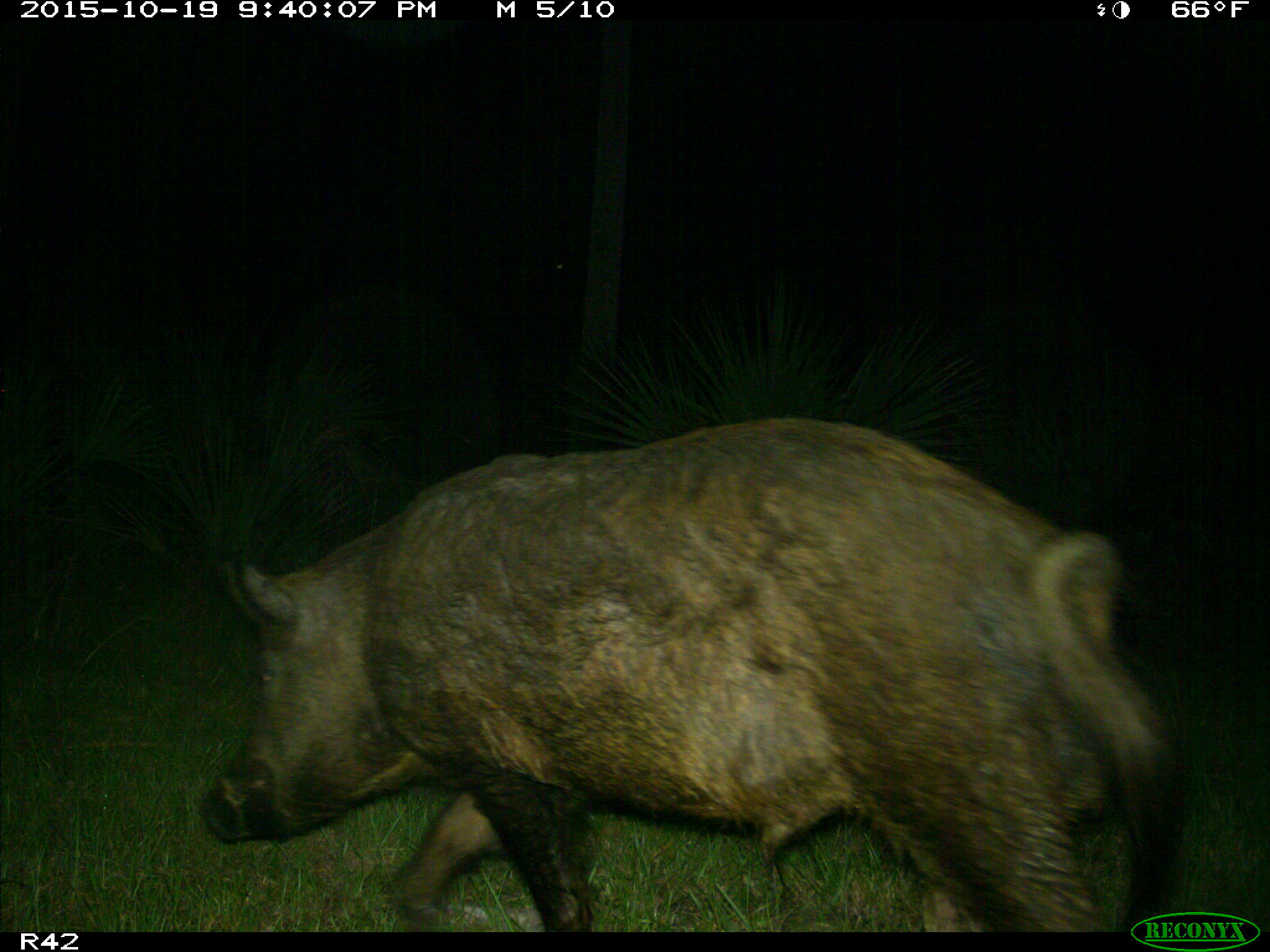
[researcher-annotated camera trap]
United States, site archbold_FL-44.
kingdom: Animalia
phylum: Chordata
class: Mammalia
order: Artiodactyla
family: Suidae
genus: Sus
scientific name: Sus scrofa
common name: wild boar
Sus scrofa (wild boar).